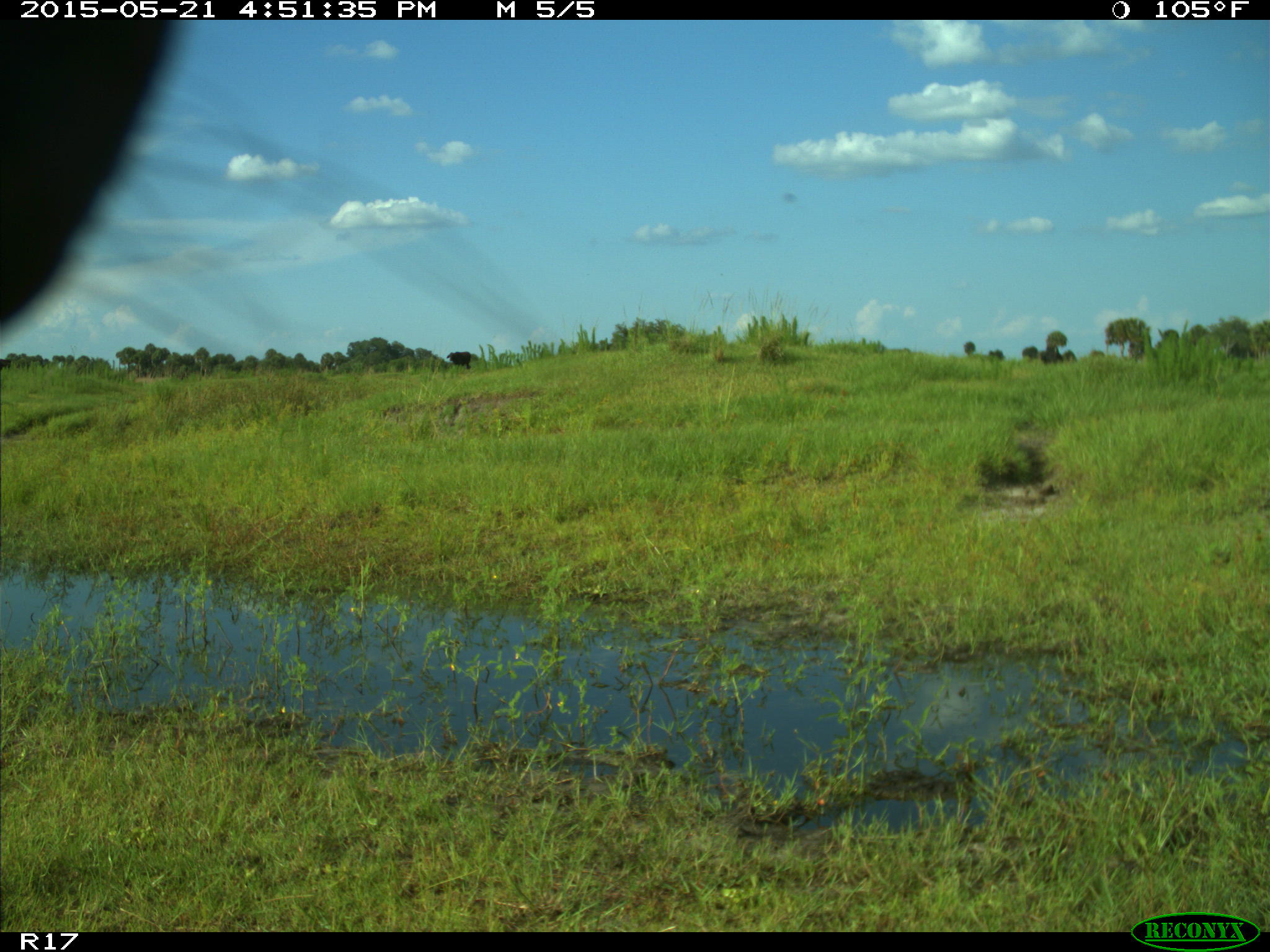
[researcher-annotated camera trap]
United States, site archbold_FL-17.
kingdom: Animalia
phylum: Chordata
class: Mammalia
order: Artiodactyla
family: Bovidae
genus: Bos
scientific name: Bos taurus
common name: domestic cow